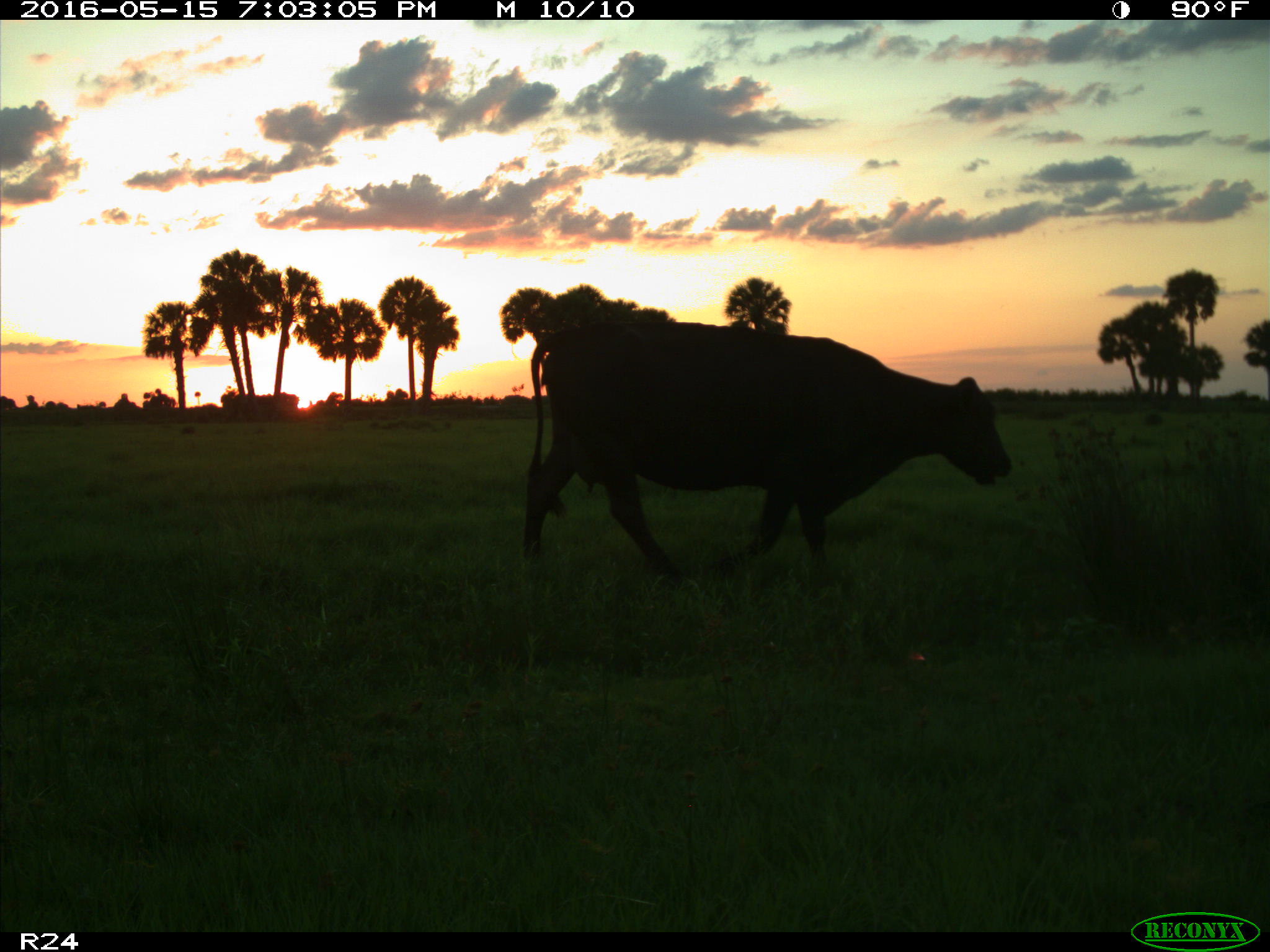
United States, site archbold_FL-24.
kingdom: Animalia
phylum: Chordata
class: Mammalia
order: Artiodactyla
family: Bovidae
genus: Bos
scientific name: Bos taurus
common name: domestic cow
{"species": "Bos taurus (domestic cow)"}